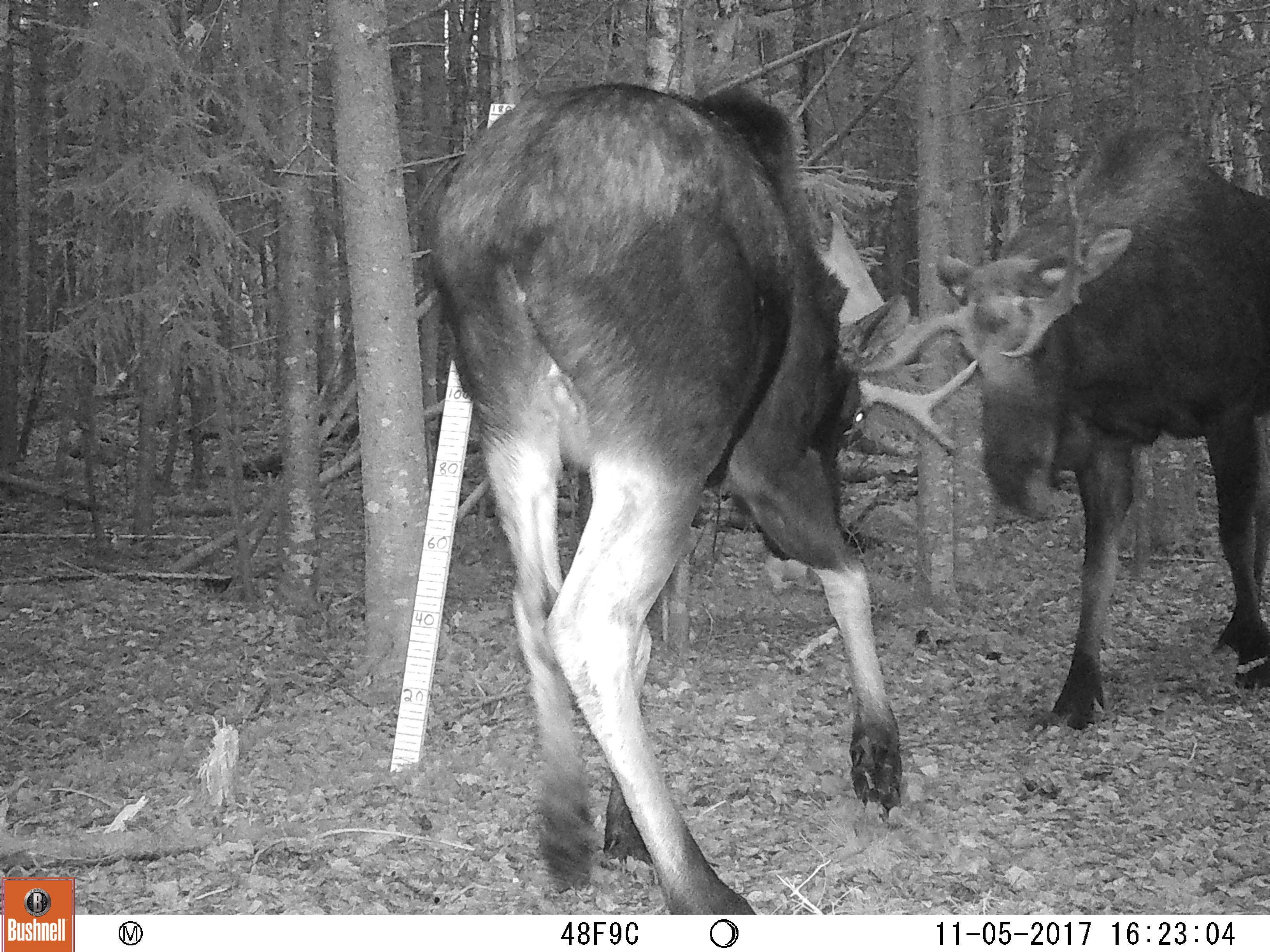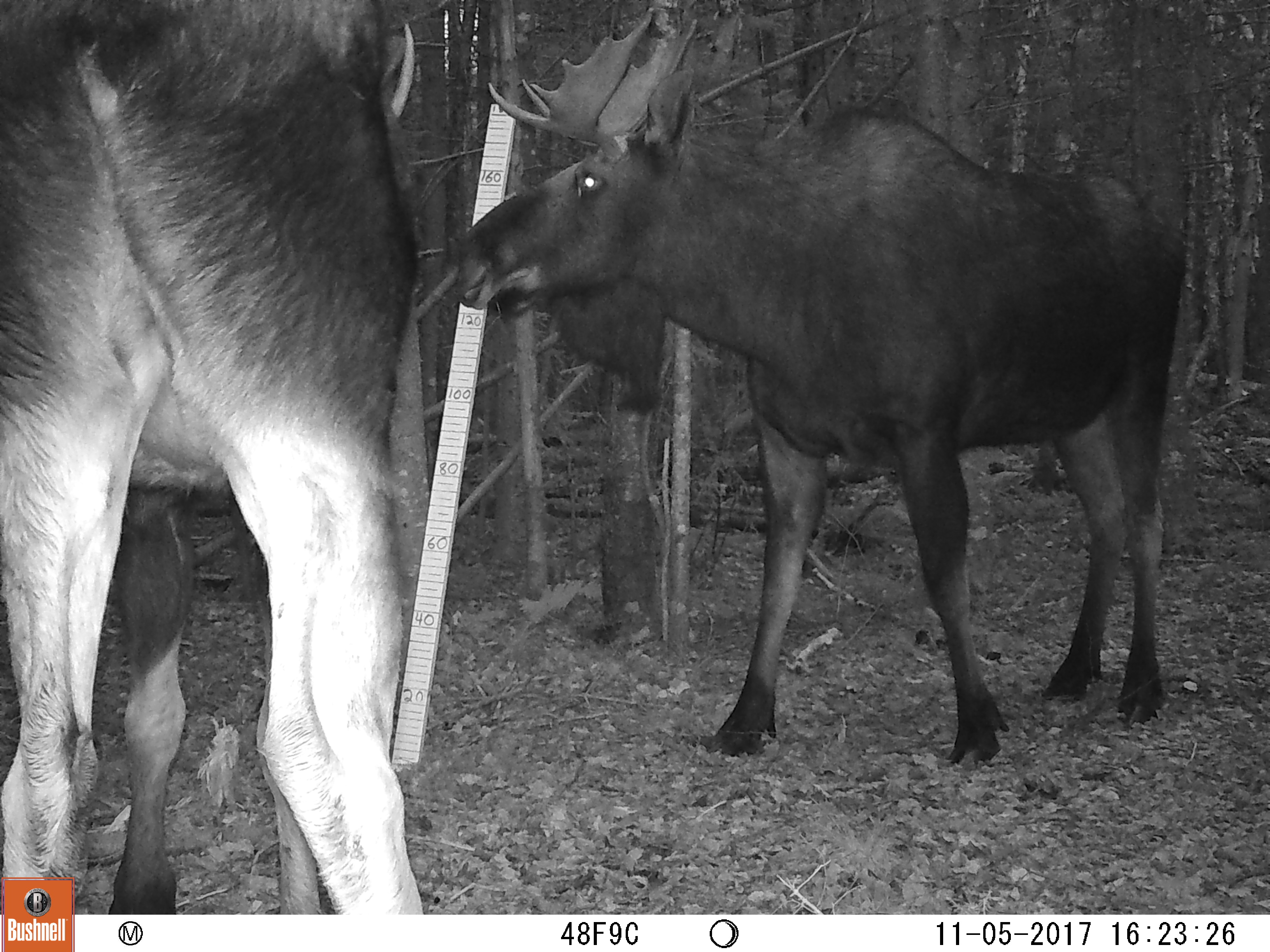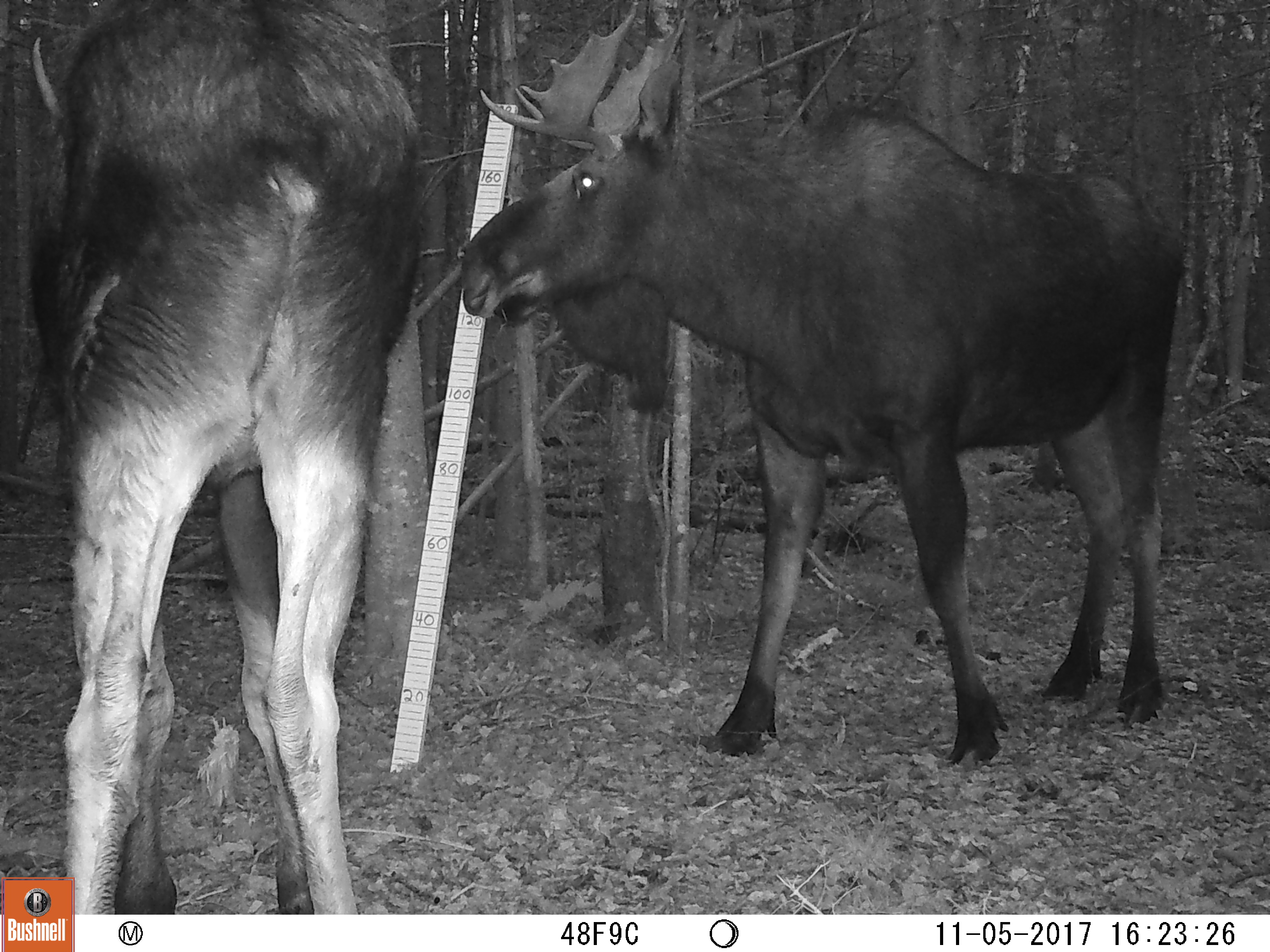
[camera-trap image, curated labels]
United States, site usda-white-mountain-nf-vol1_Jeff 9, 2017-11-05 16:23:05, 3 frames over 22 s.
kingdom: Animalia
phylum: Chordata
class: Mammalia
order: Artiodactyla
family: Cervidae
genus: Alces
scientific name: Alces alces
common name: moose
Moose (Alces alces).